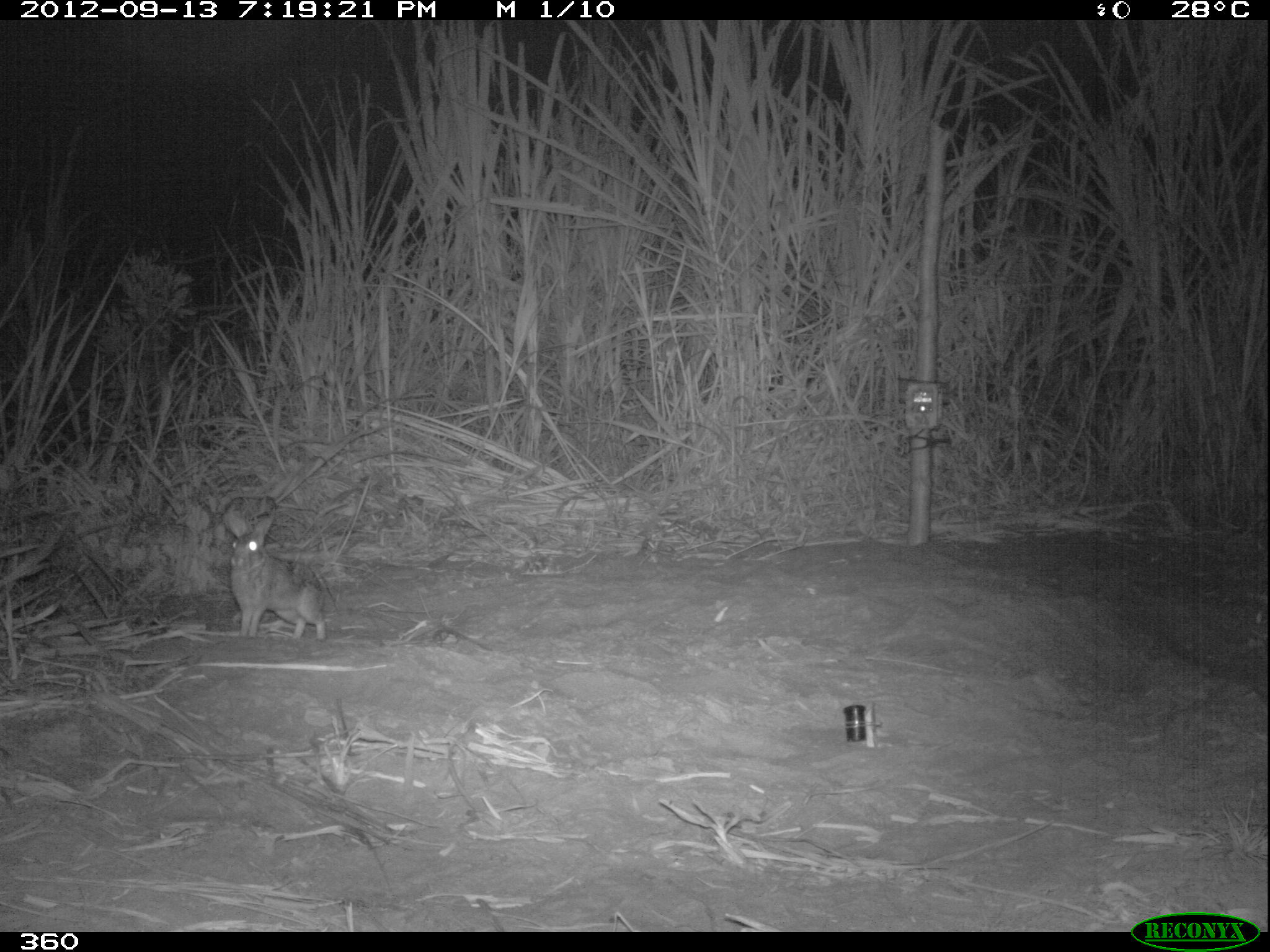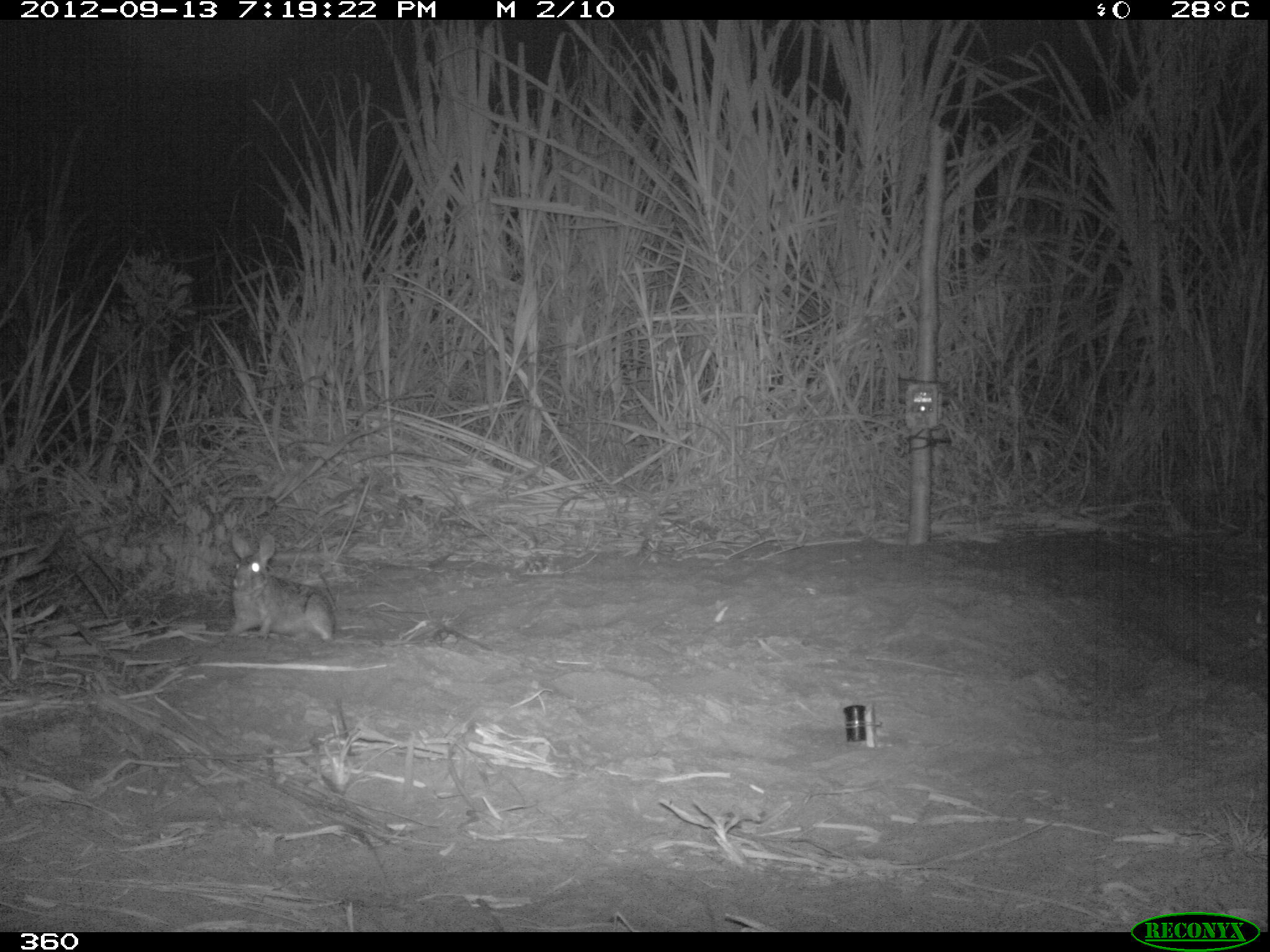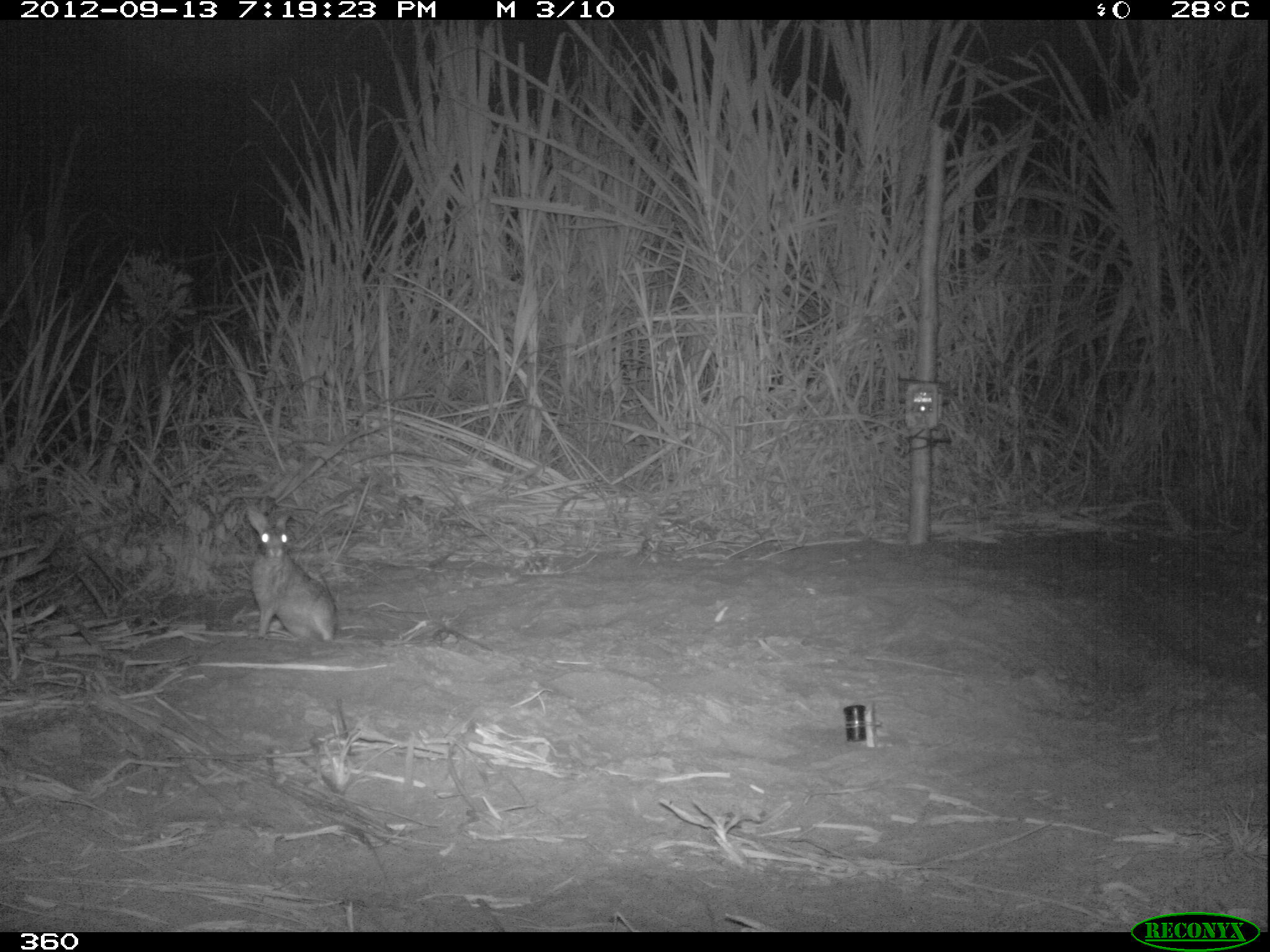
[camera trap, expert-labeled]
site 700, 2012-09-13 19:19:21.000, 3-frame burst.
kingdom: Animalia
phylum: Chordata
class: Mammalia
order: Lagomorpha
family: Leporidae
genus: Sylvilagus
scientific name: Sylvilagus brasiliensis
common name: tapeti